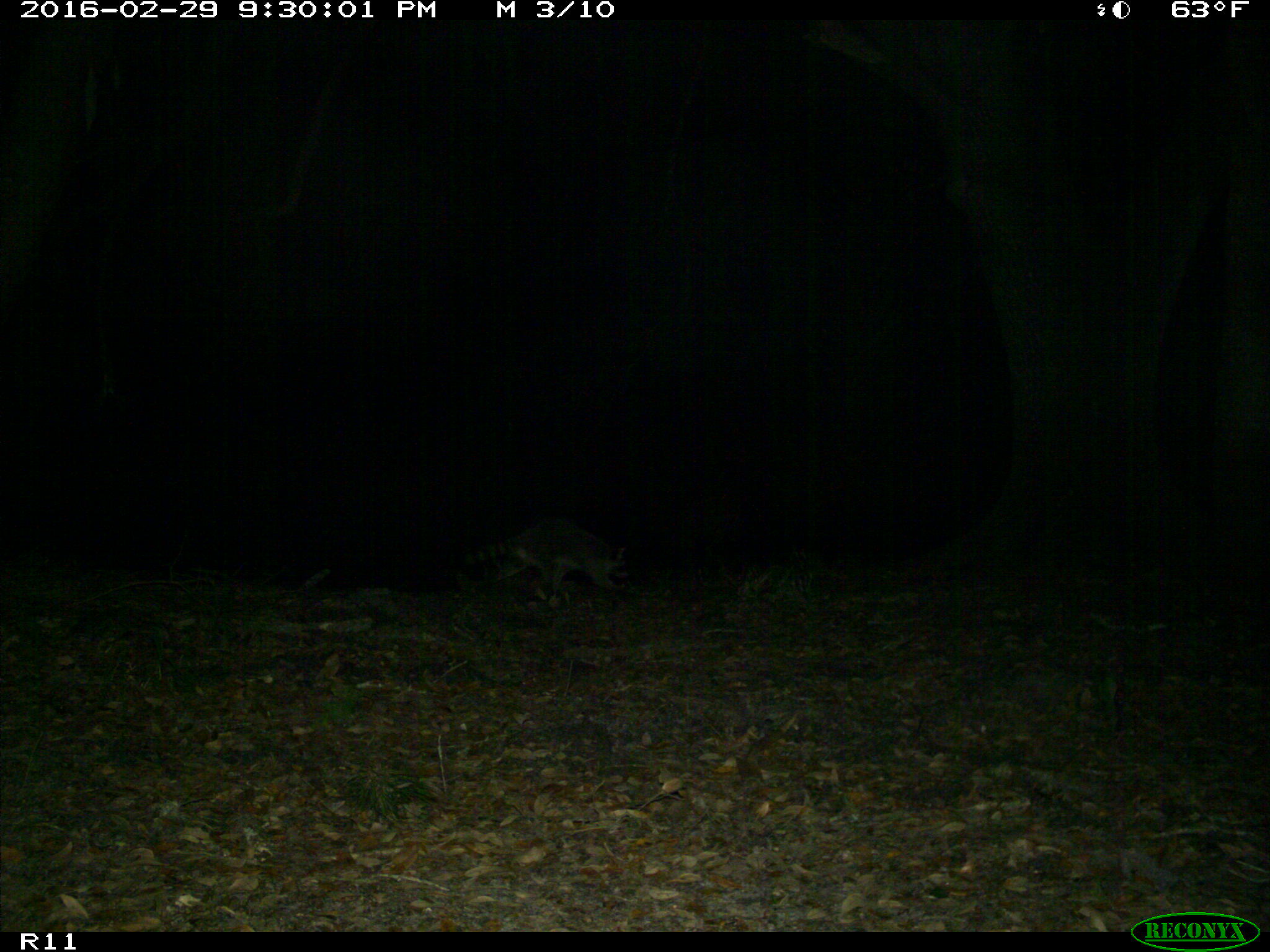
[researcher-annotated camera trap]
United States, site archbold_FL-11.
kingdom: Animalia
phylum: Chordata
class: Mammalia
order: Carnivora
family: Procyonidae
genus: Procyon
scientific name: Procyon lotor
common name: common raccoon